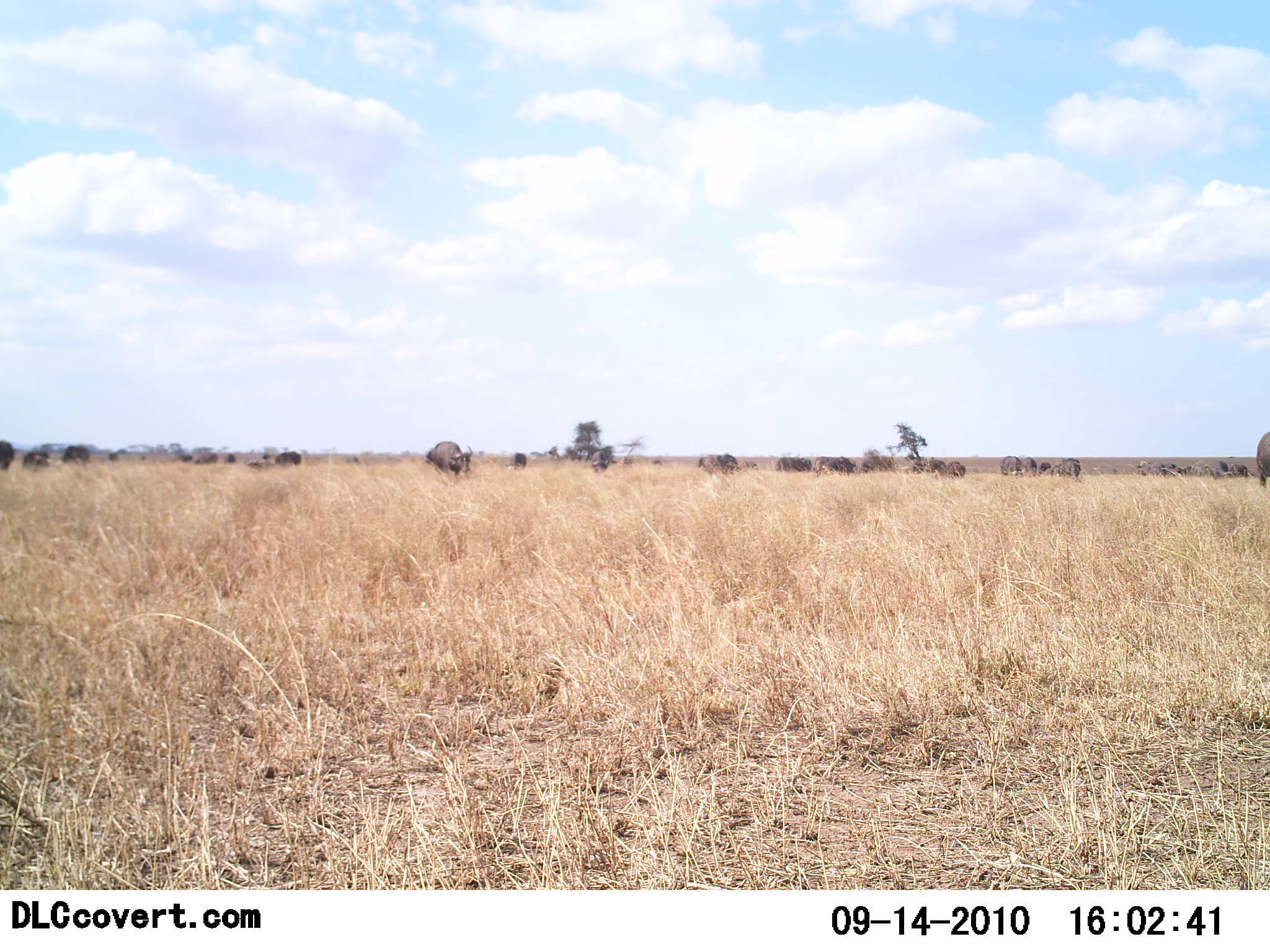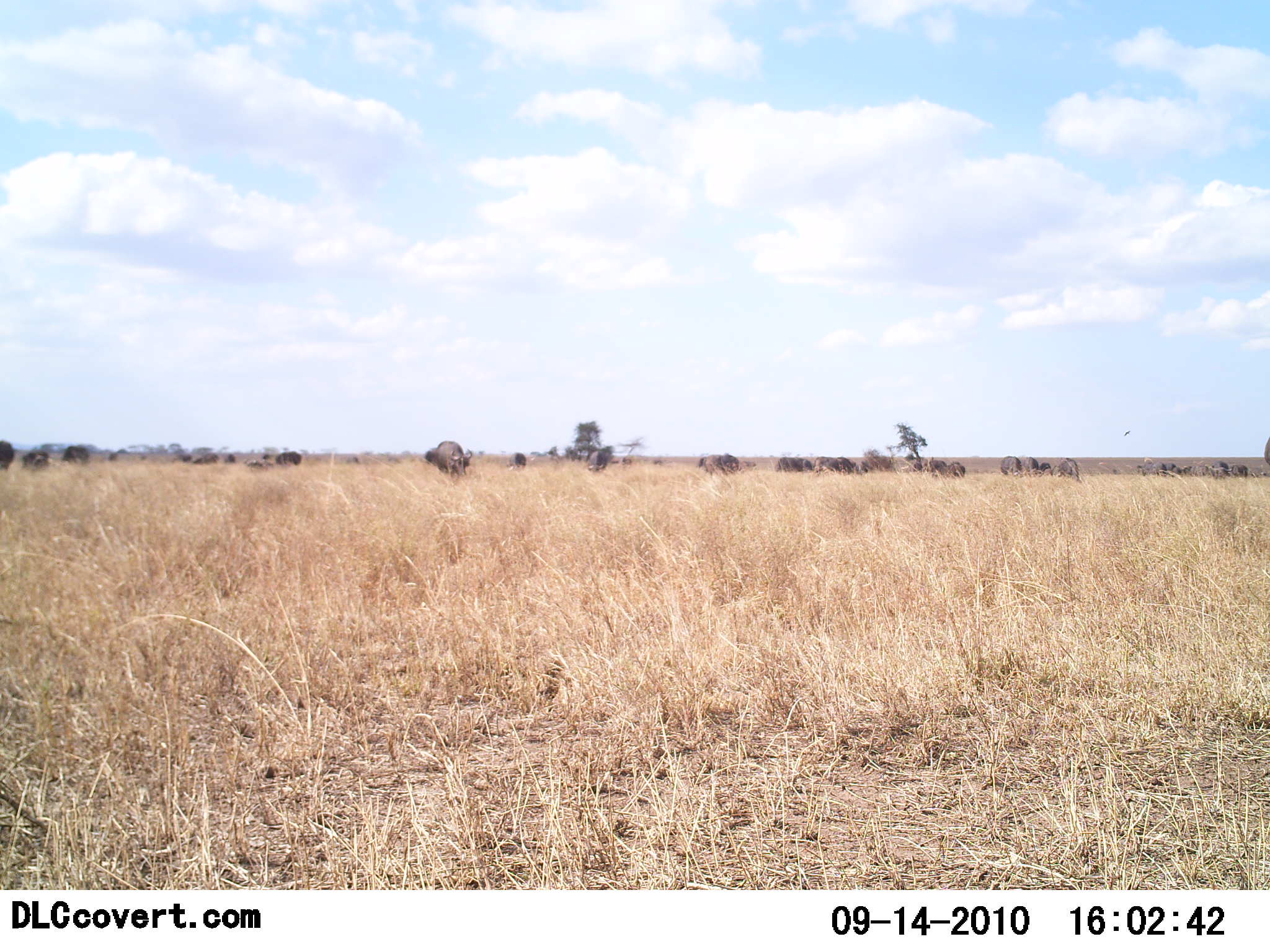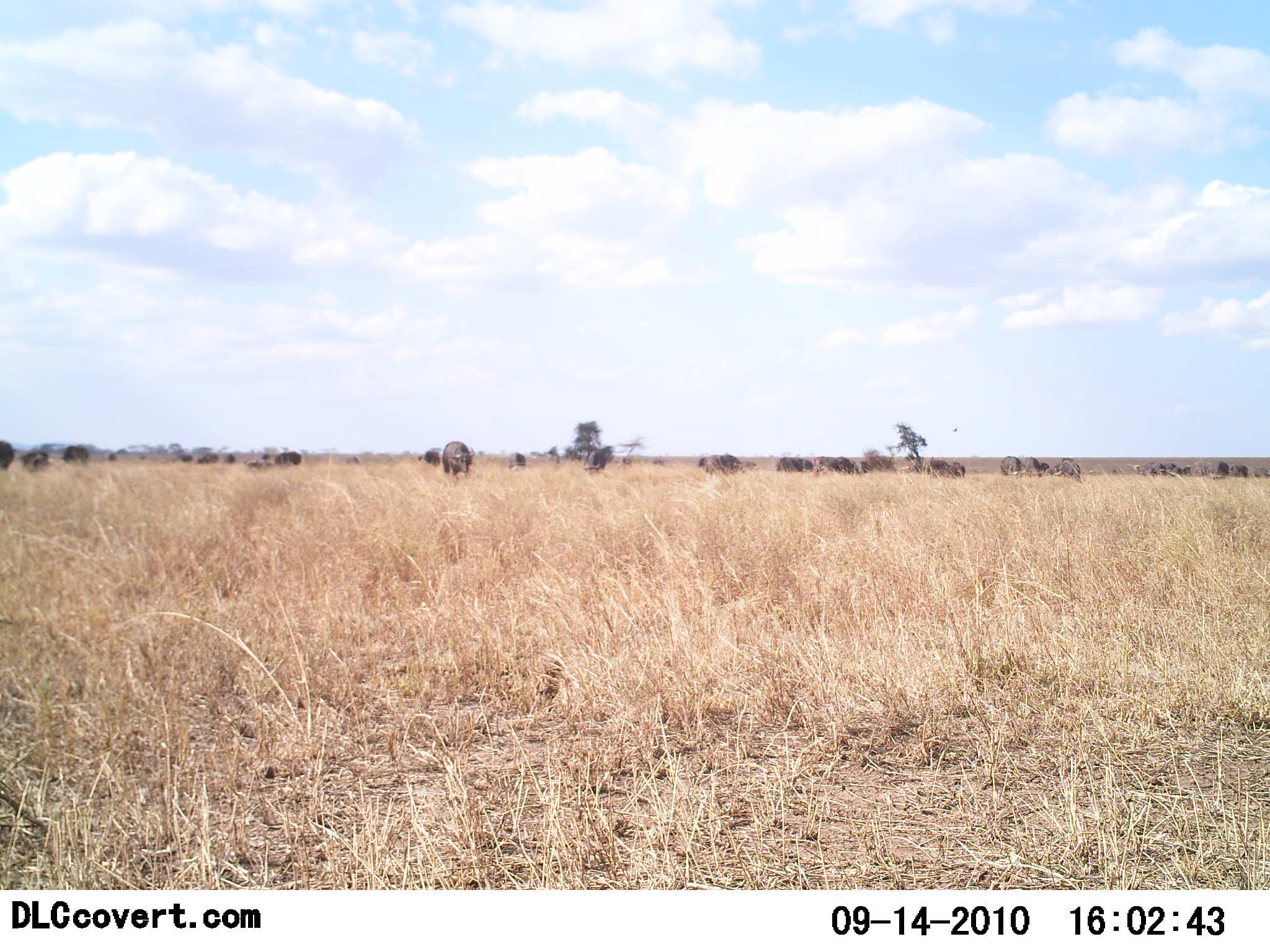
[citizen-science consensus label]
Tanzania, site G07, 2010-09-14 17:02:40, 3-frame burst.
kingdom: Animalia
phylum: Chordata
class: Mammalia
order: Artiodactyla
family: Bovidae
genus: Connochaetes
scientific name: Connochaetes taurinus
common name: blue wildebeest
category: wildebeest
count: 11-50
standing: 64%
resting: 7%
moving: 21%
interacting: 0%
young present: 0%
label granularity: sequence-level